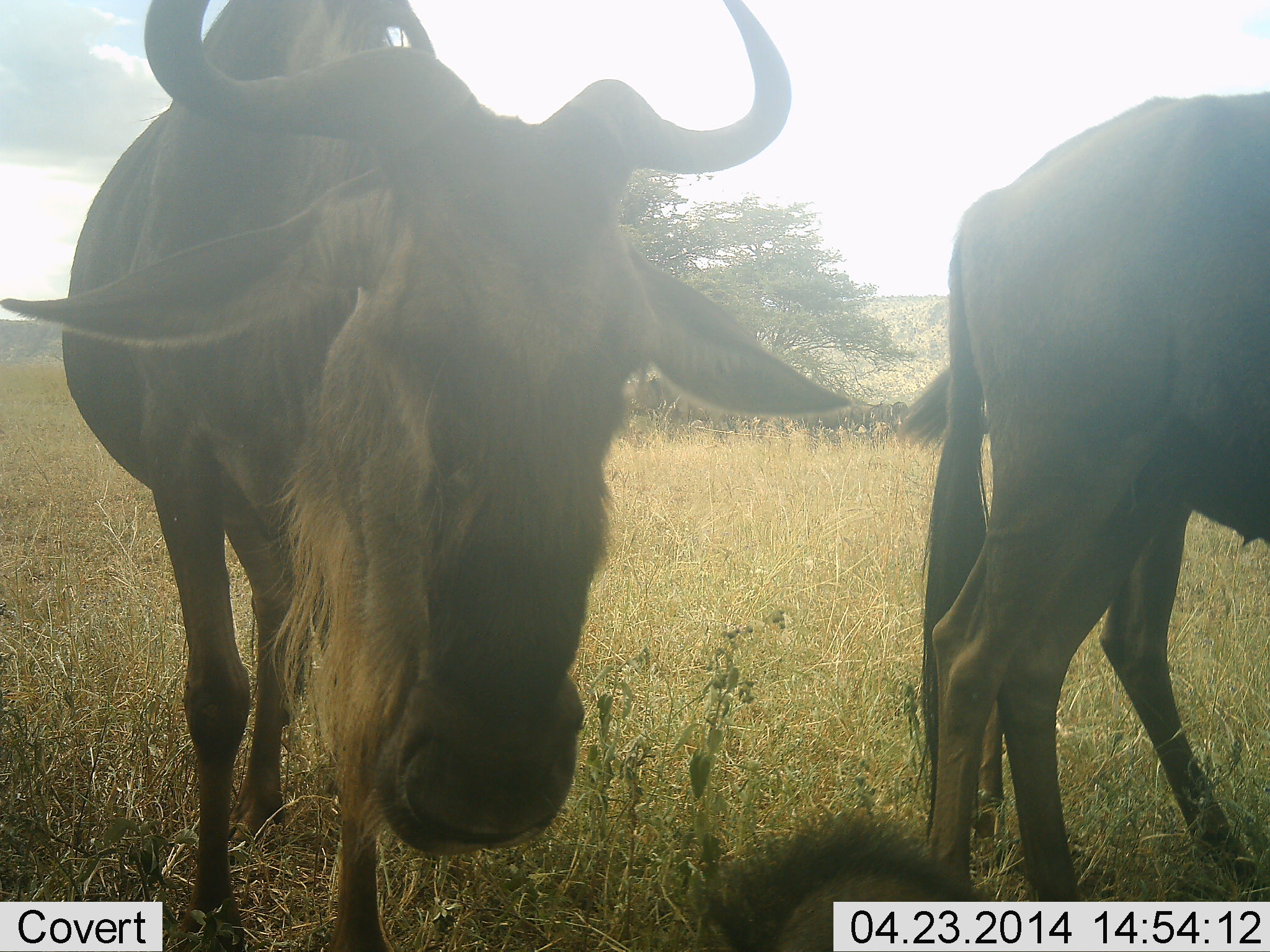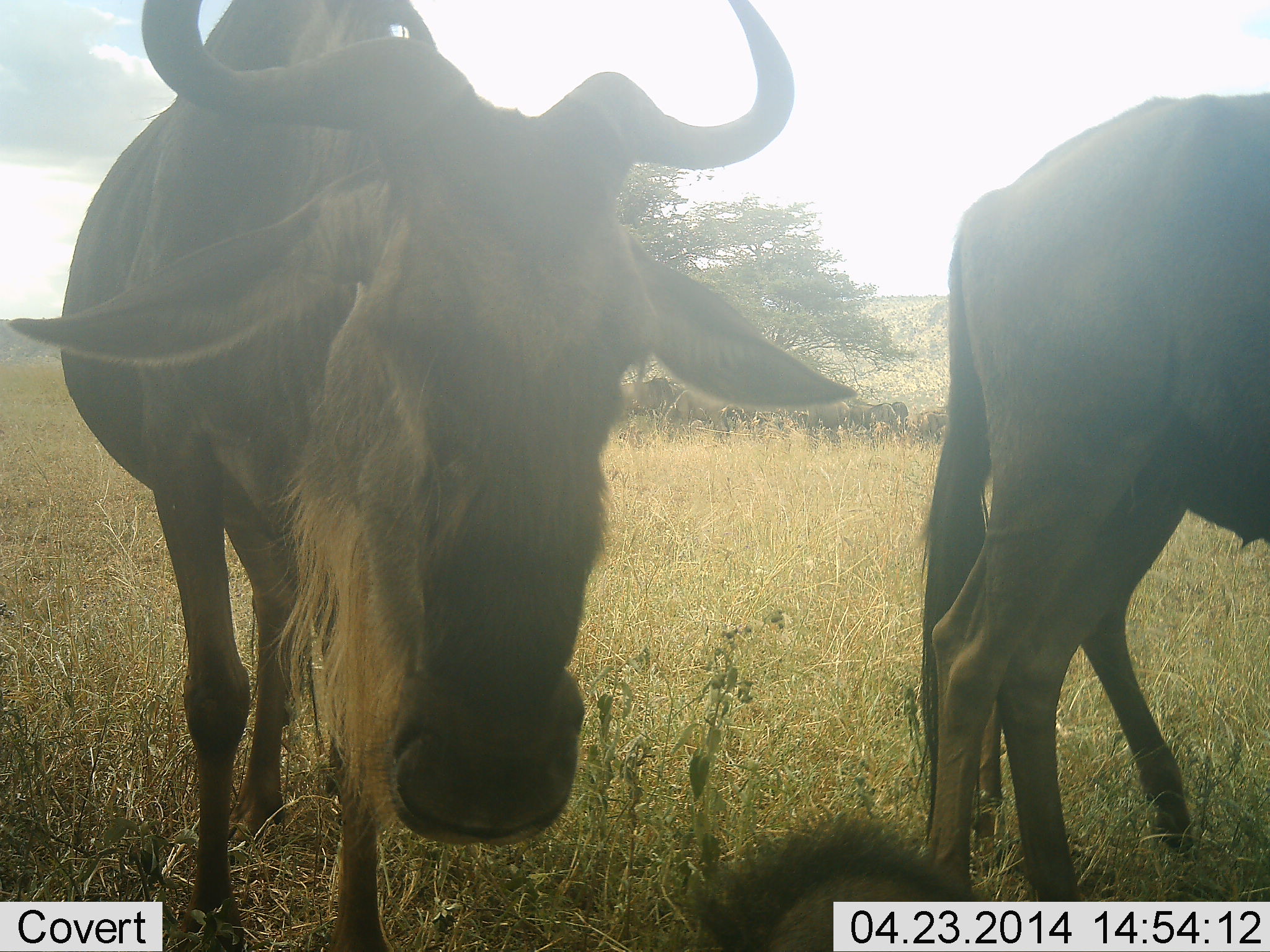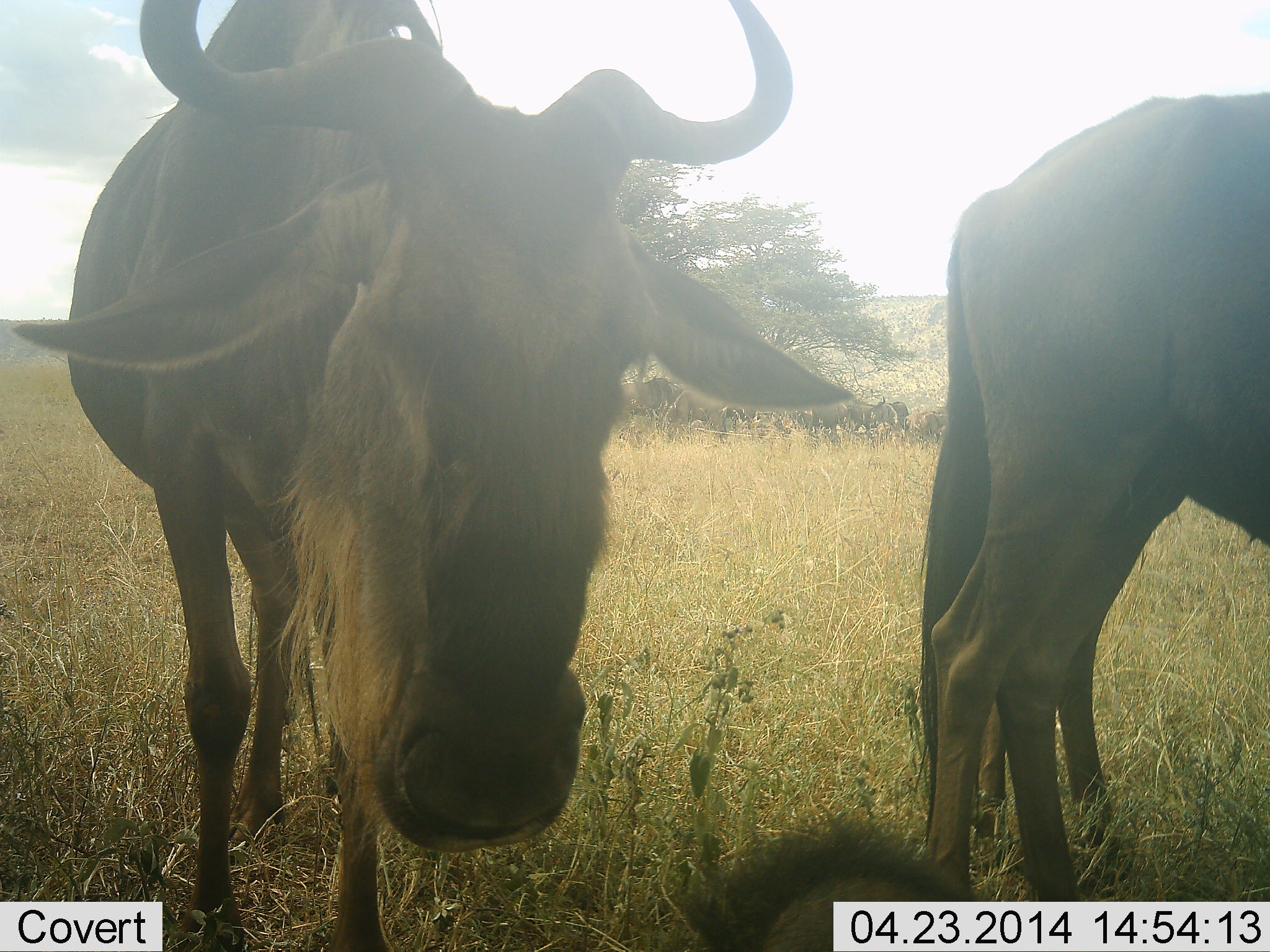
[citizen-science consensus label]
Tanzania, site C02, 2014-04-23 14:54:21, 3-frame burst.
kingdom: Animalia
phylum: Chordata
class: Mammalia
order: Artiodactyla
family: Bovidae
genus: Connochaetes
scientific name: Connochaetes taurinus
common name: blue wildebeest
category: wildebeest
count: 2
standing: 70%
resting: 10%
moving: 10%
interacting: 10%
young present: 10%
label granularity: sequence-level